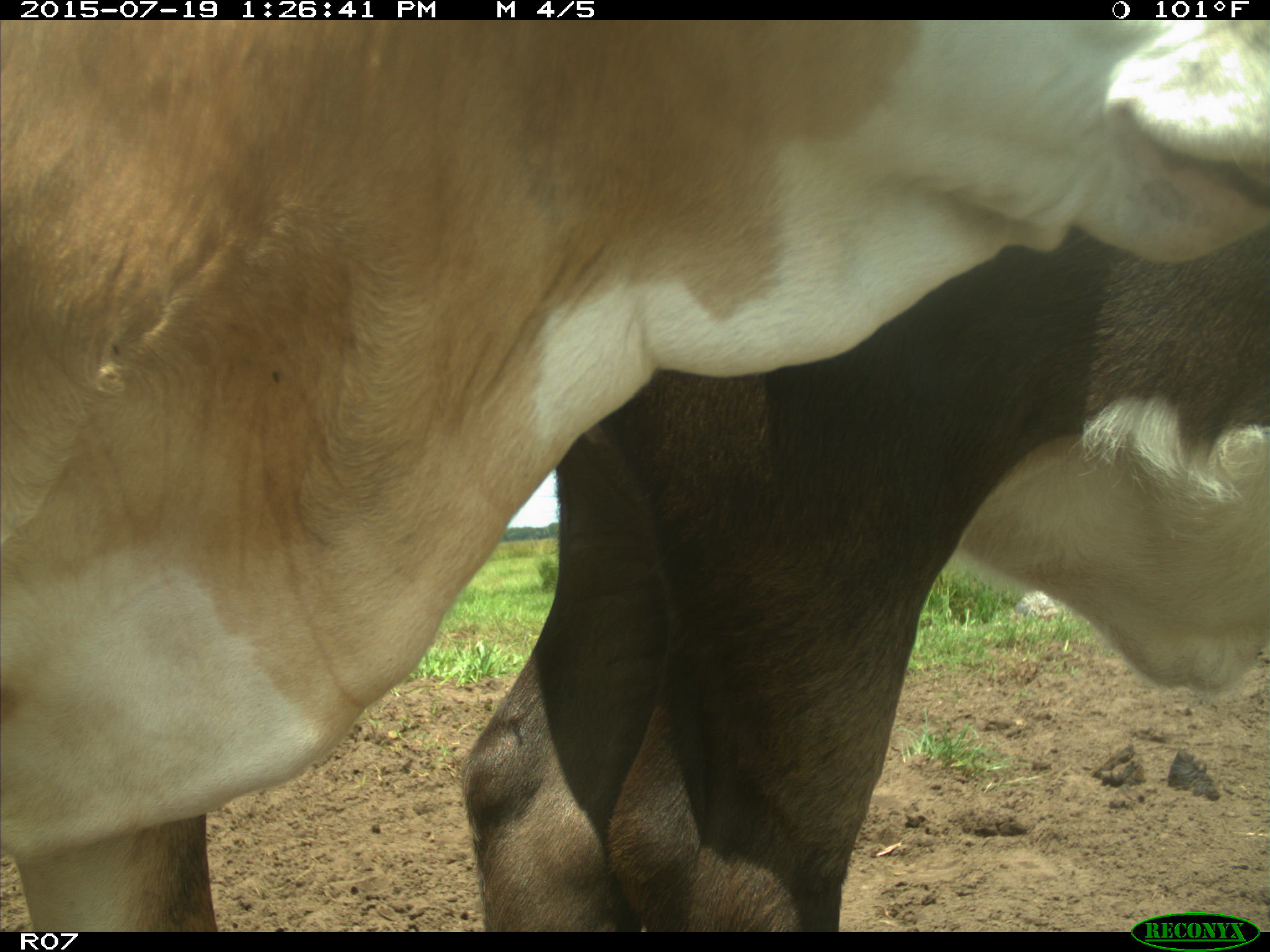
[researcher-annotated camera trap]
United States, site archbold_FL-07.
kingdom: Animalia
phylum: Chordata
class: Mammalia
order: Artiodactyla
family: Bovidae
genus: Bos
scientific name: Bos taurus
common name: domestic cow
Bos taurus (domestic cow).